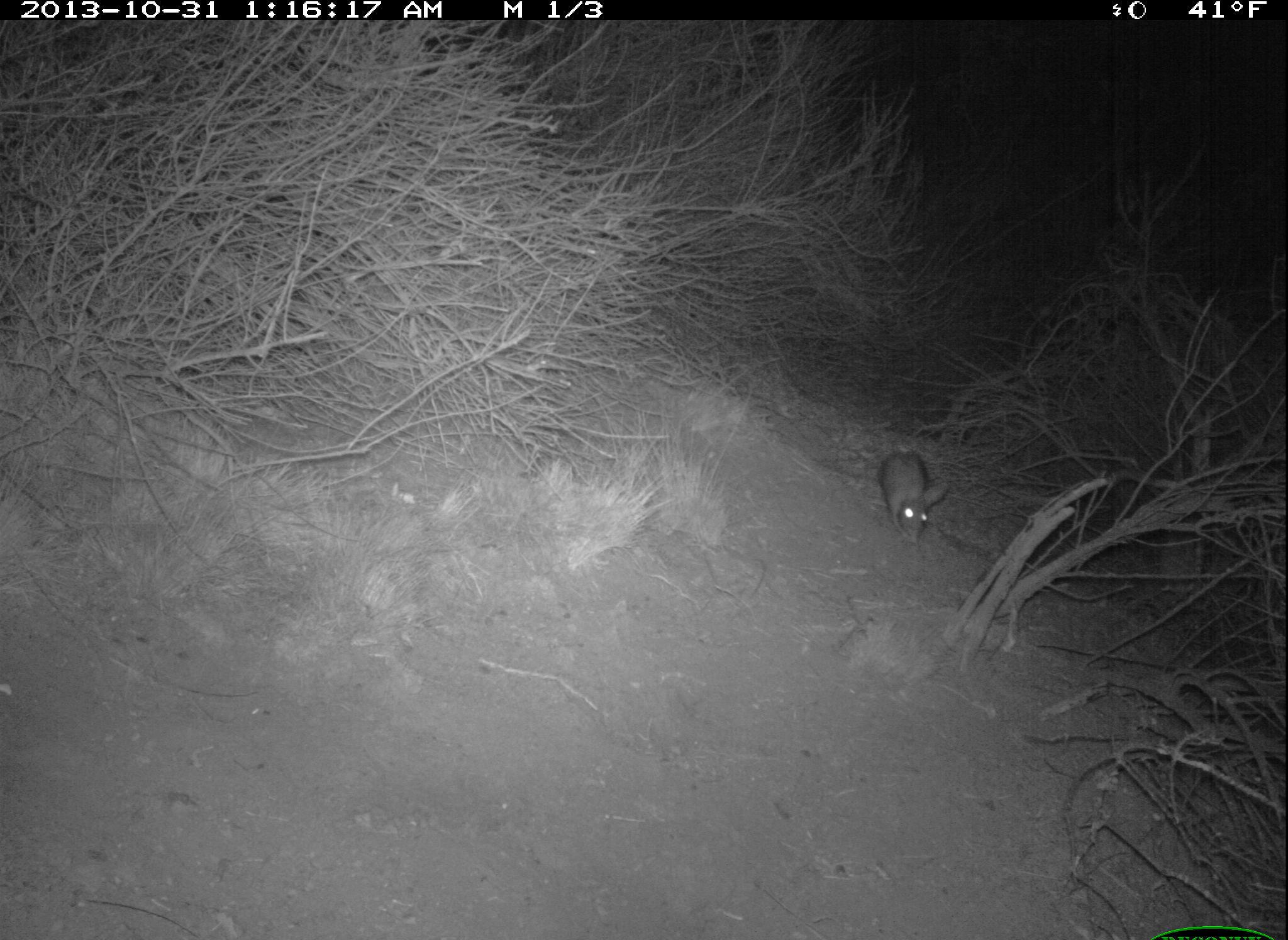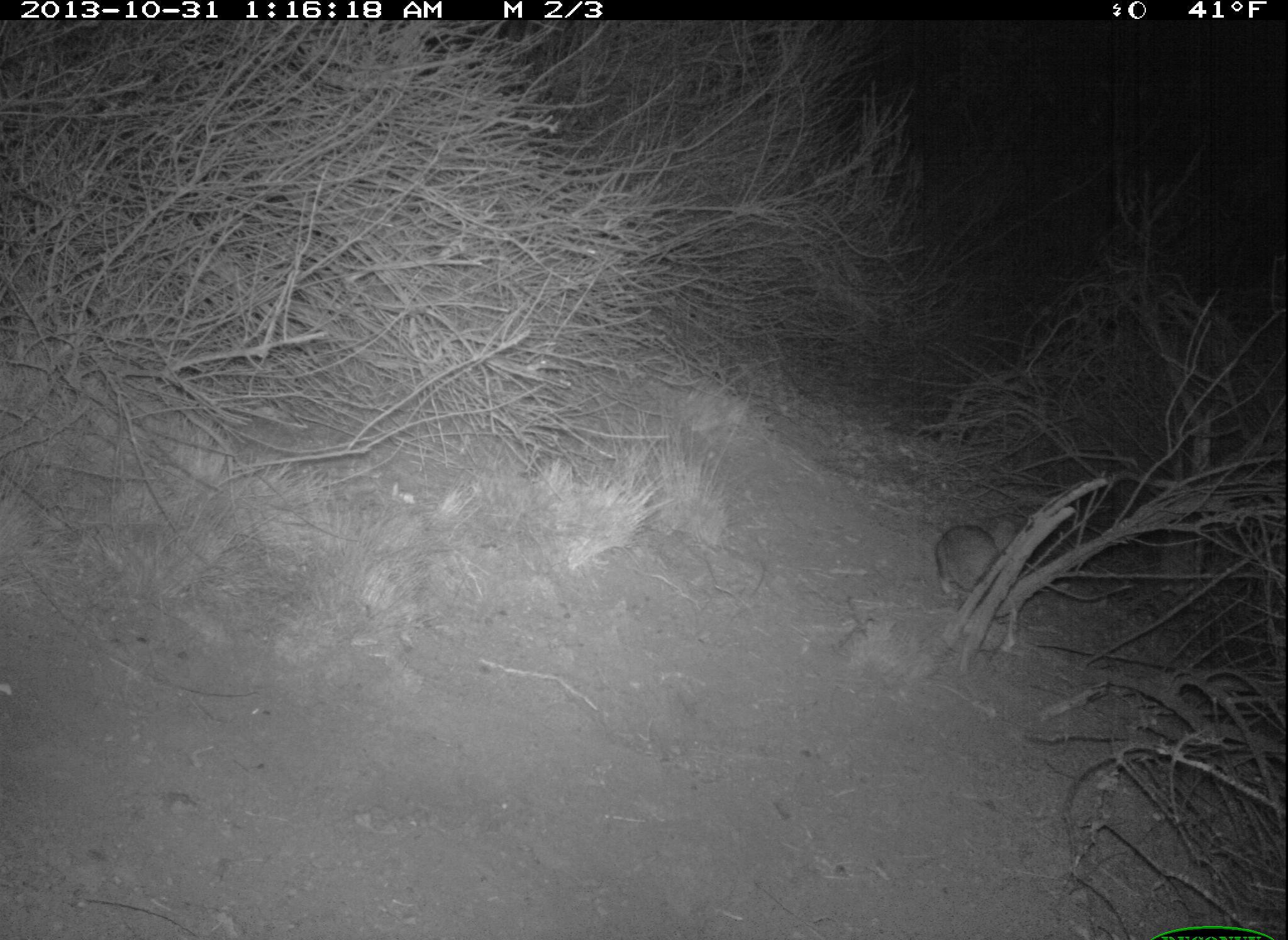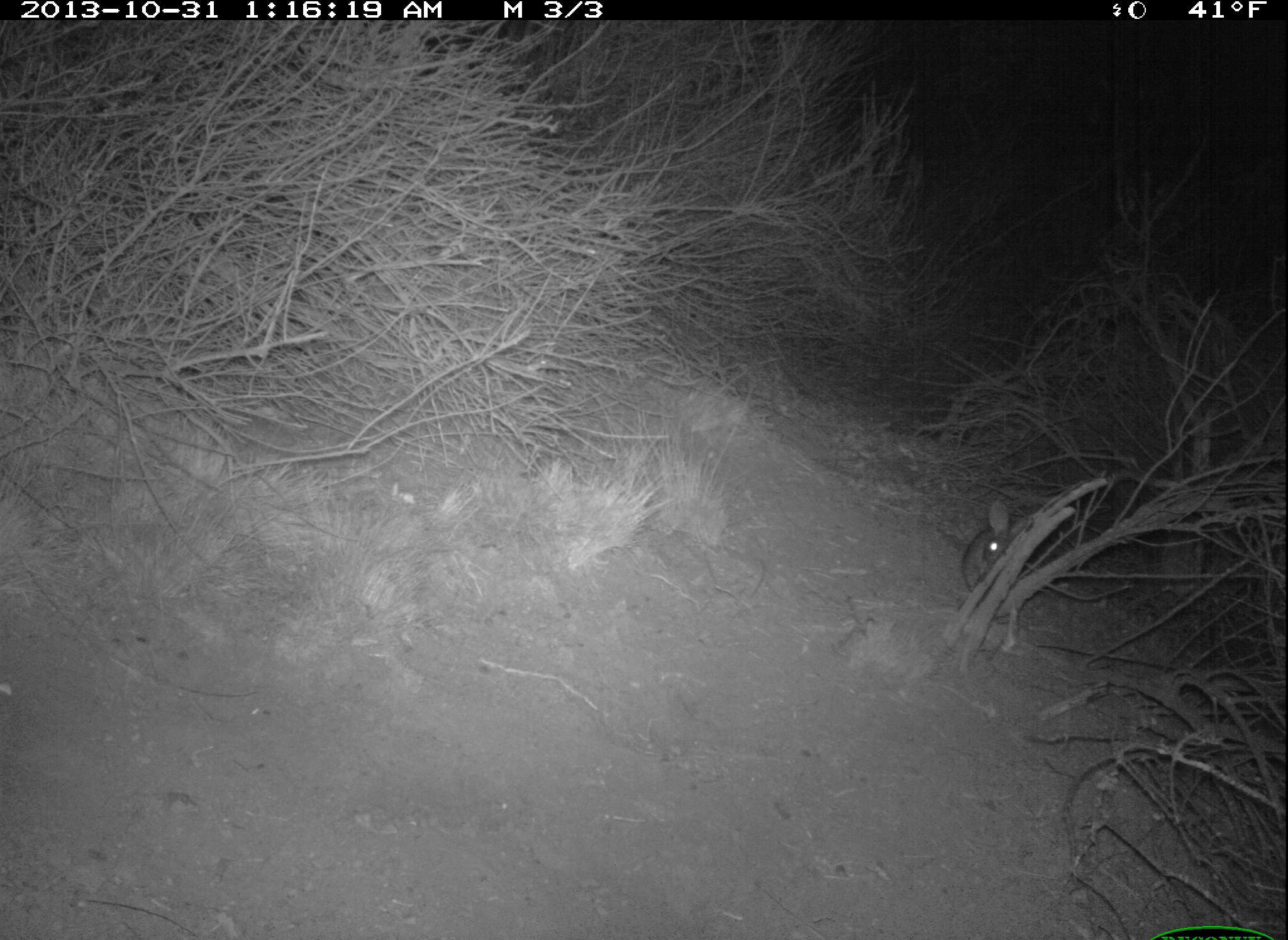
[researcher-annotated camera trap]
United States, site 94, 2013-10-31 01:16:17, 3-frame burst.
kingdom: Animalia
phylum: Chordata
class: Mammalia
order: Lagomorpha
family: Leporidae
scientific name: Leporidae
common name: rabbits and hares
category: rabbit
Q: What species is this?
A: Rabbit (rabbits and hares) (Leporidae).